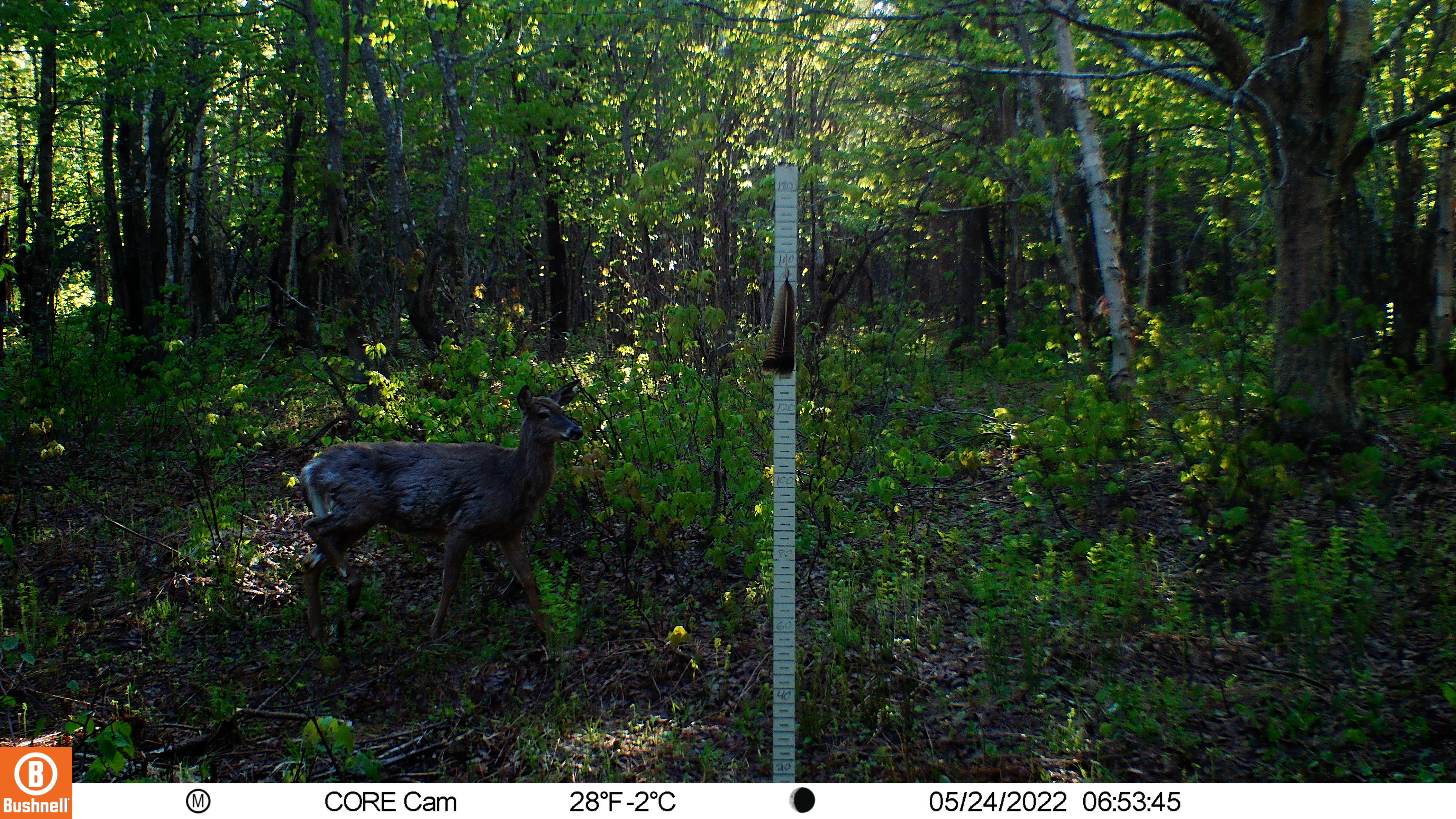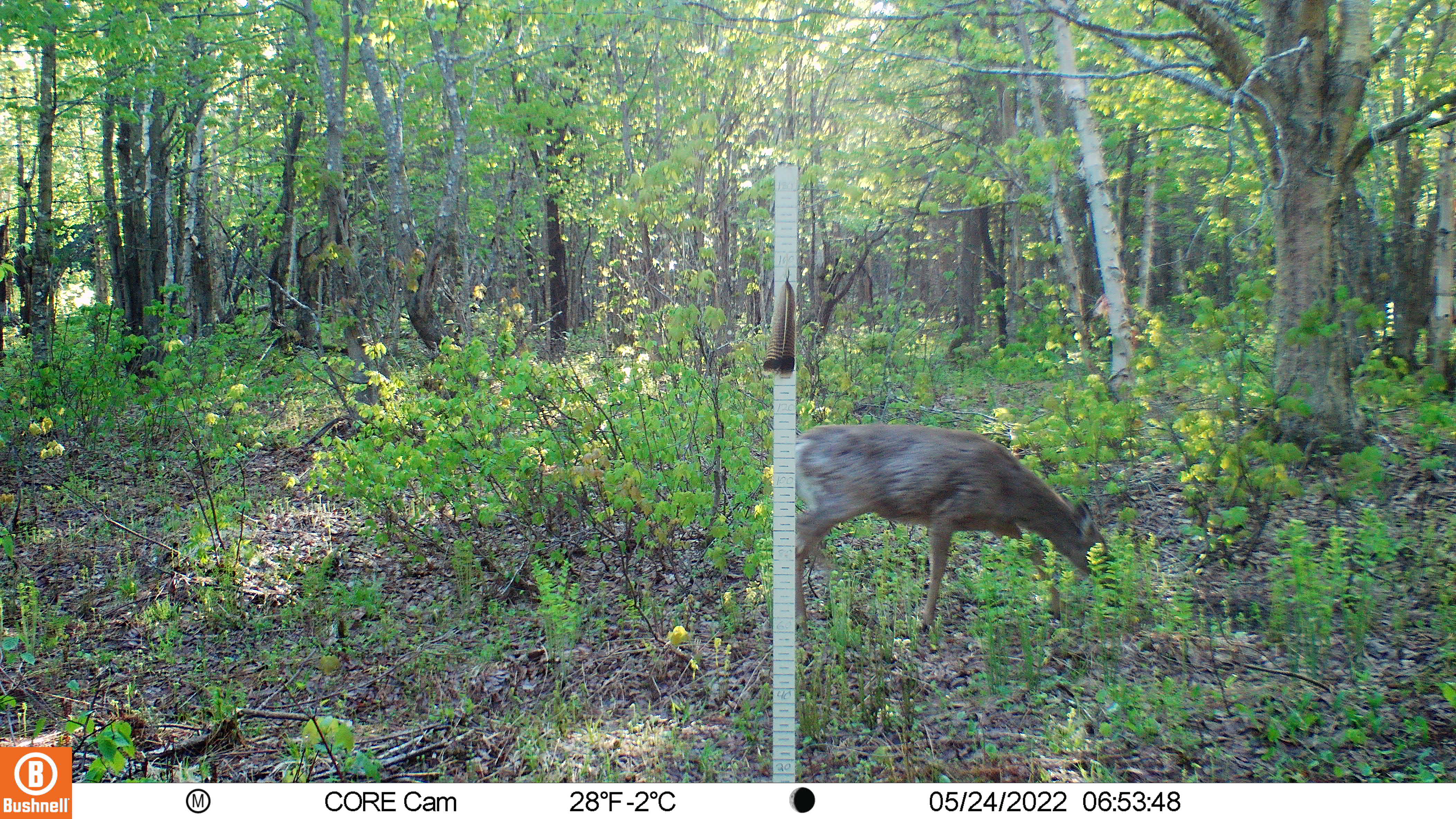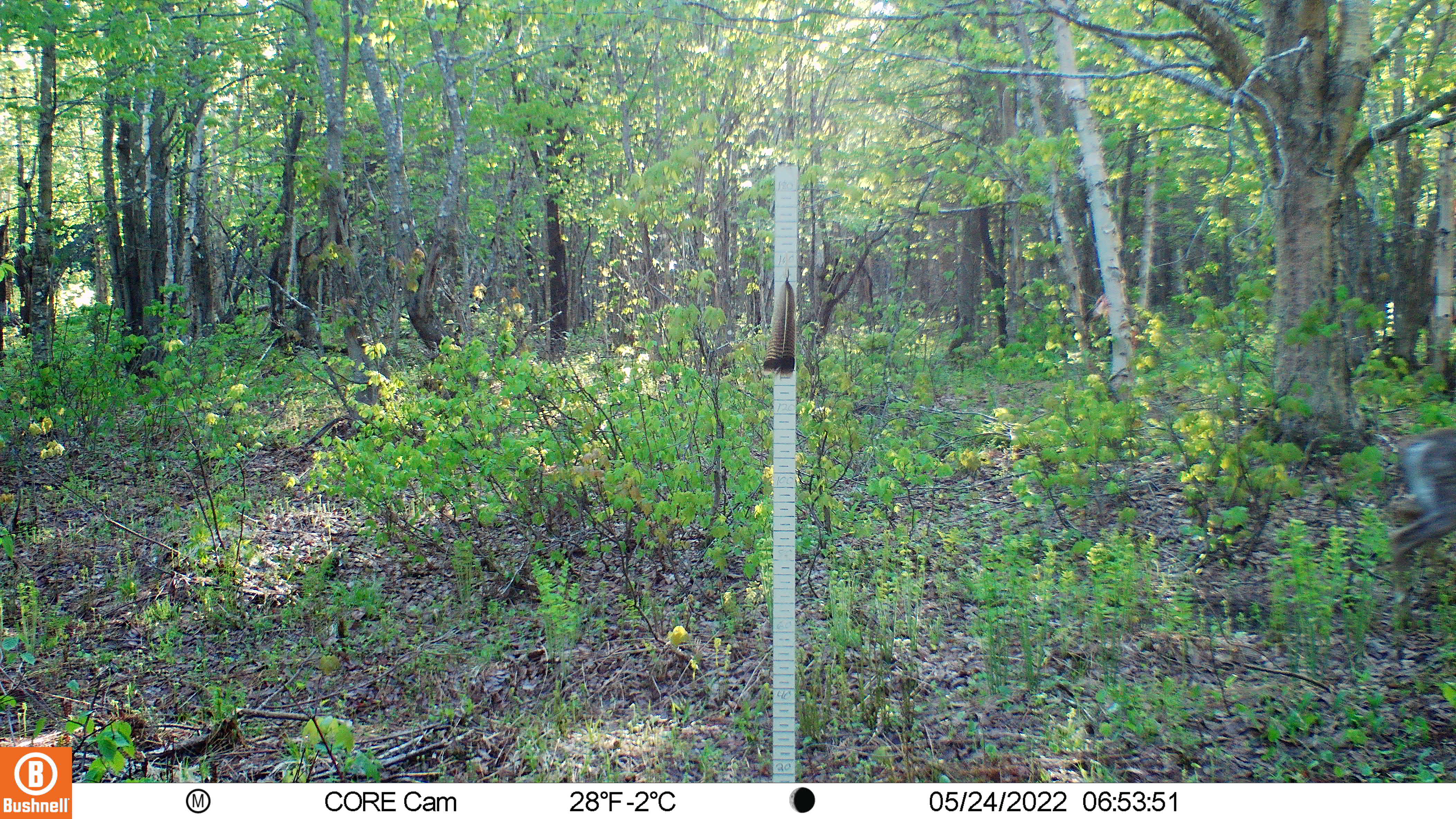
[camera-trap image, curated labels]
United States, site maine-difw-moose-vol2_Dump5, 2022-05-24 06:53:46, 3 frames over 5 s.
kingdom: Animalia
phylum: Chordata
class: Mammalia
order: Artiodactyla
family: Cervidae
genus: Odocoileus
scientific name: Odocoileus virginianus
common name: white-tailed deer